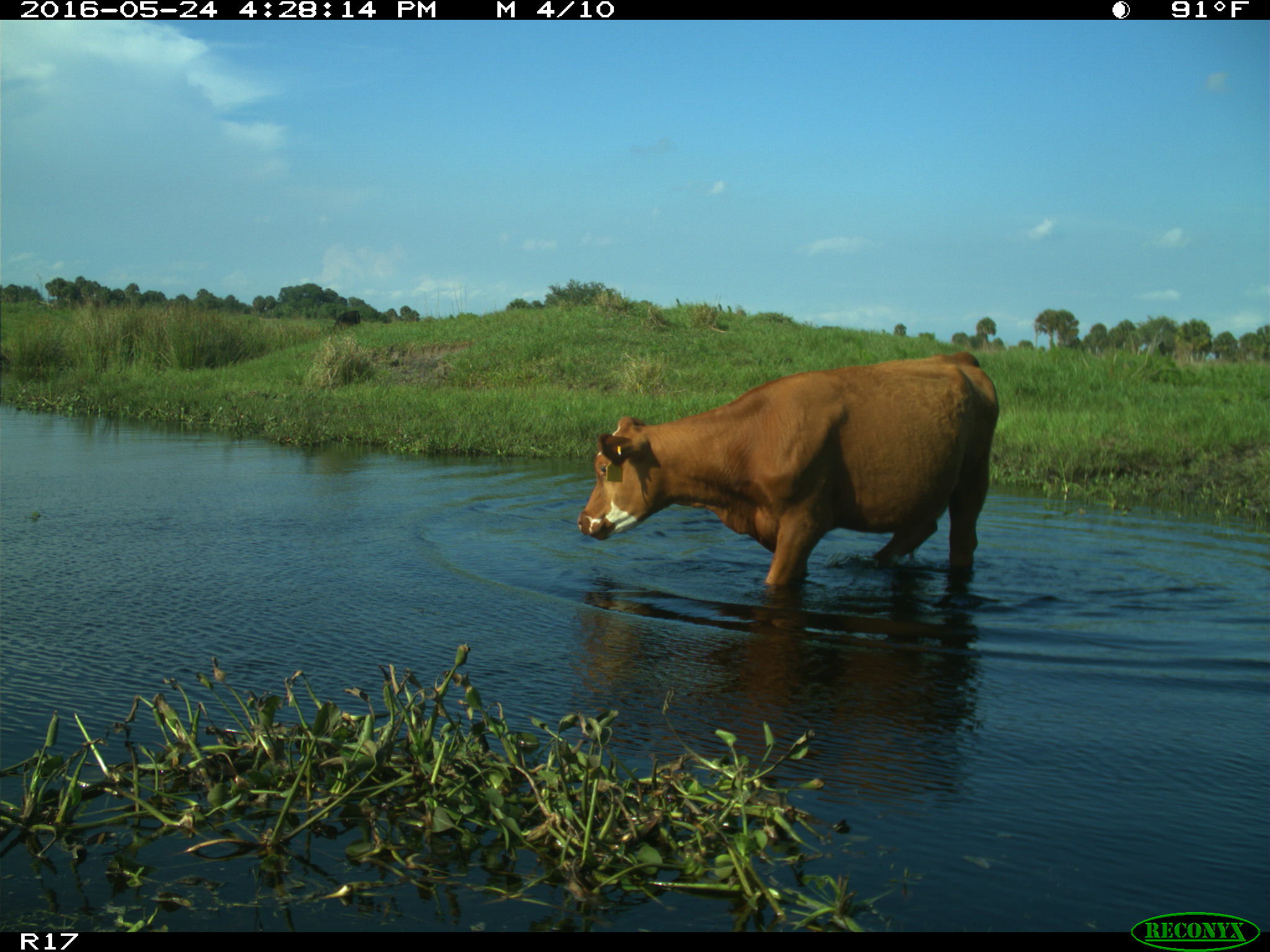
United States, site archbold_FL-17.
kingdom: Animalia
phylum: Chordata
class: Mammalia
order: Artiodactyla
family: Bovidae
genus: Bos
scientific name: Bos taurus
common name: domestic cow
Bos taurus (domestic cow).